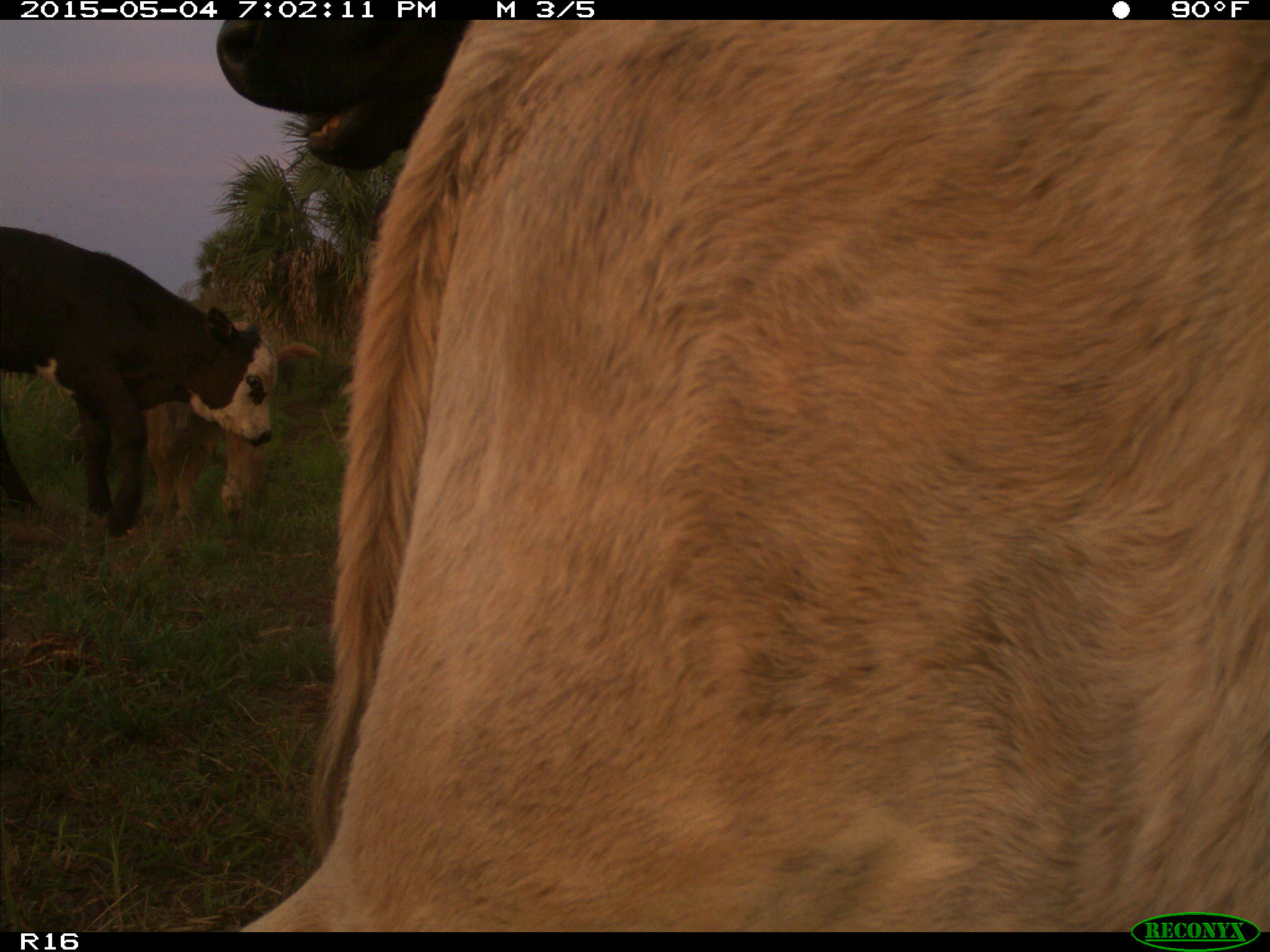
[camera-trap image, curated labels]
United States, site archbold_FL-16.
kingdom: Animalia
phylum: Chordata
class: Mammalia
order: Artiodactyla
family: Bovidae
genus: Bos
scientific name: Bos taurus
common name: domestic cow